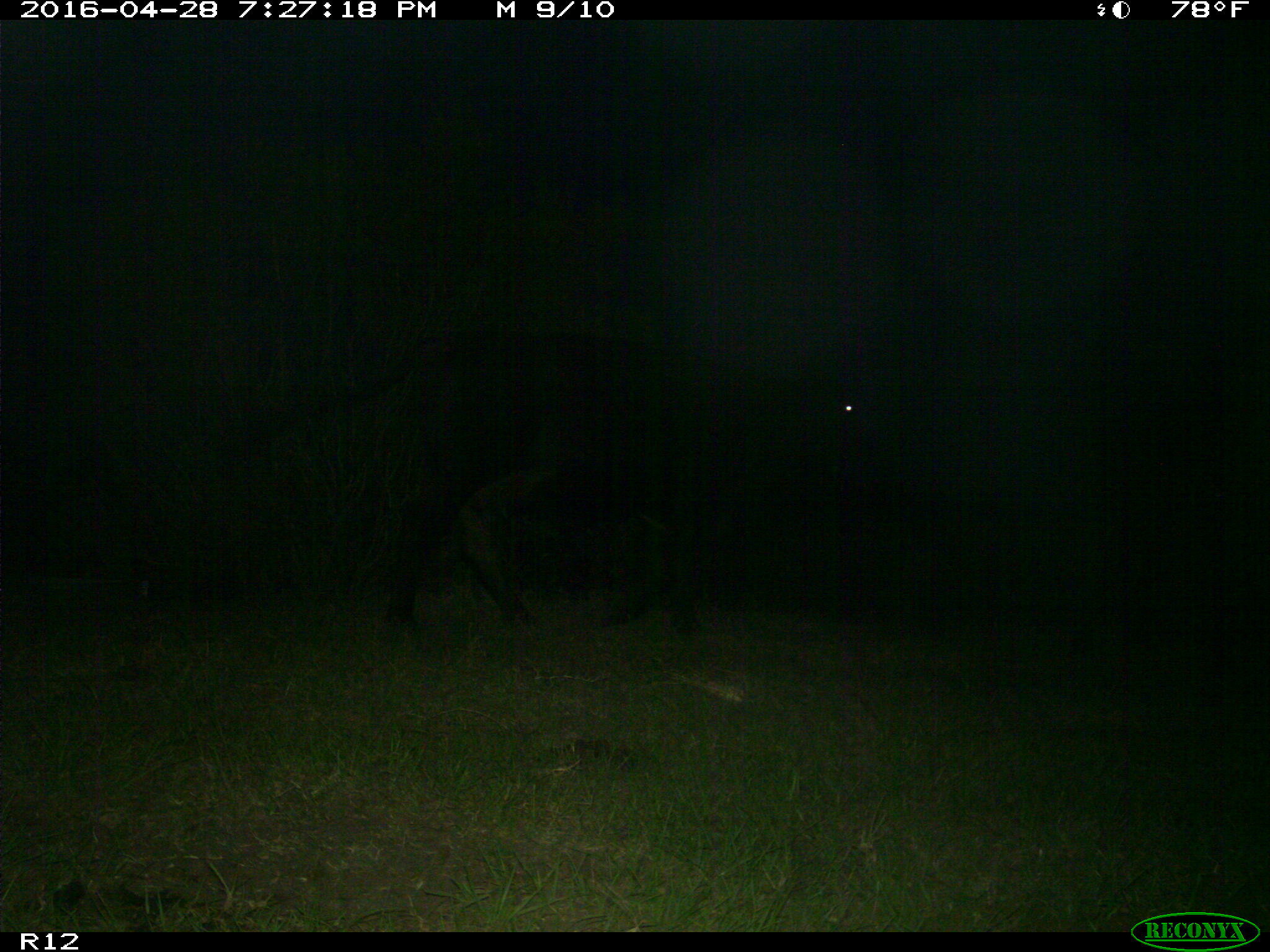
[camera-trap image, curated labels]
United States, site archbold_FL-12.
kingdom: Animalia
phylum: Chordata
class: Mammalia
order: Artiodactyla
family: Bovidae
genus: Bos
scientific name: Bos taurus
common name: domestic cow